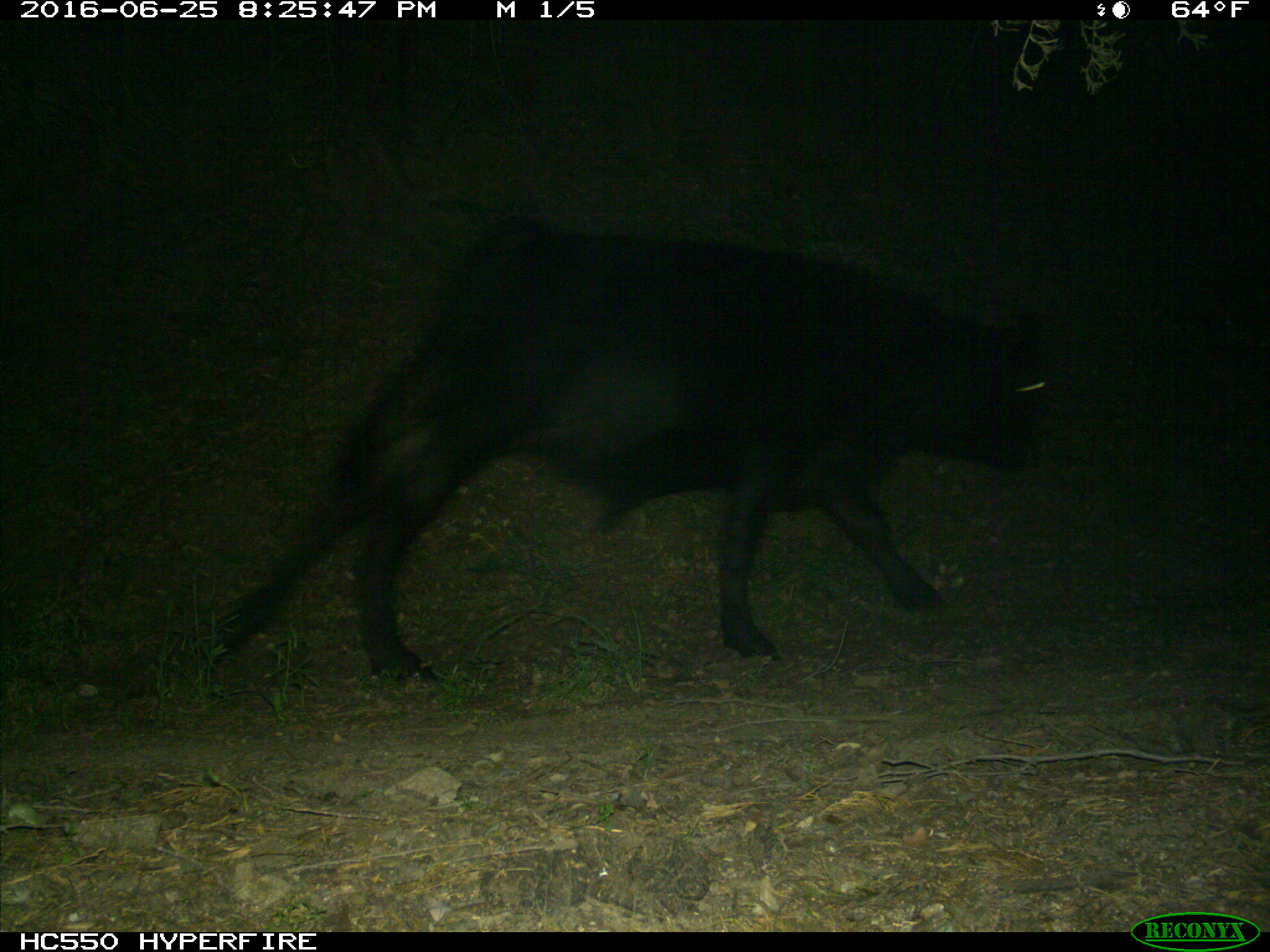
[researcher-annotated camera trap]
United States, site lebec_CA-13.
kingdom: Animalia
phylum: Chordata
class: Mammalia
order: Artiodactyla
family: Bovidae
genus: Bos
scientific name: Bos taurus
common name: domestic cow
Bos taurus (domestic cow).